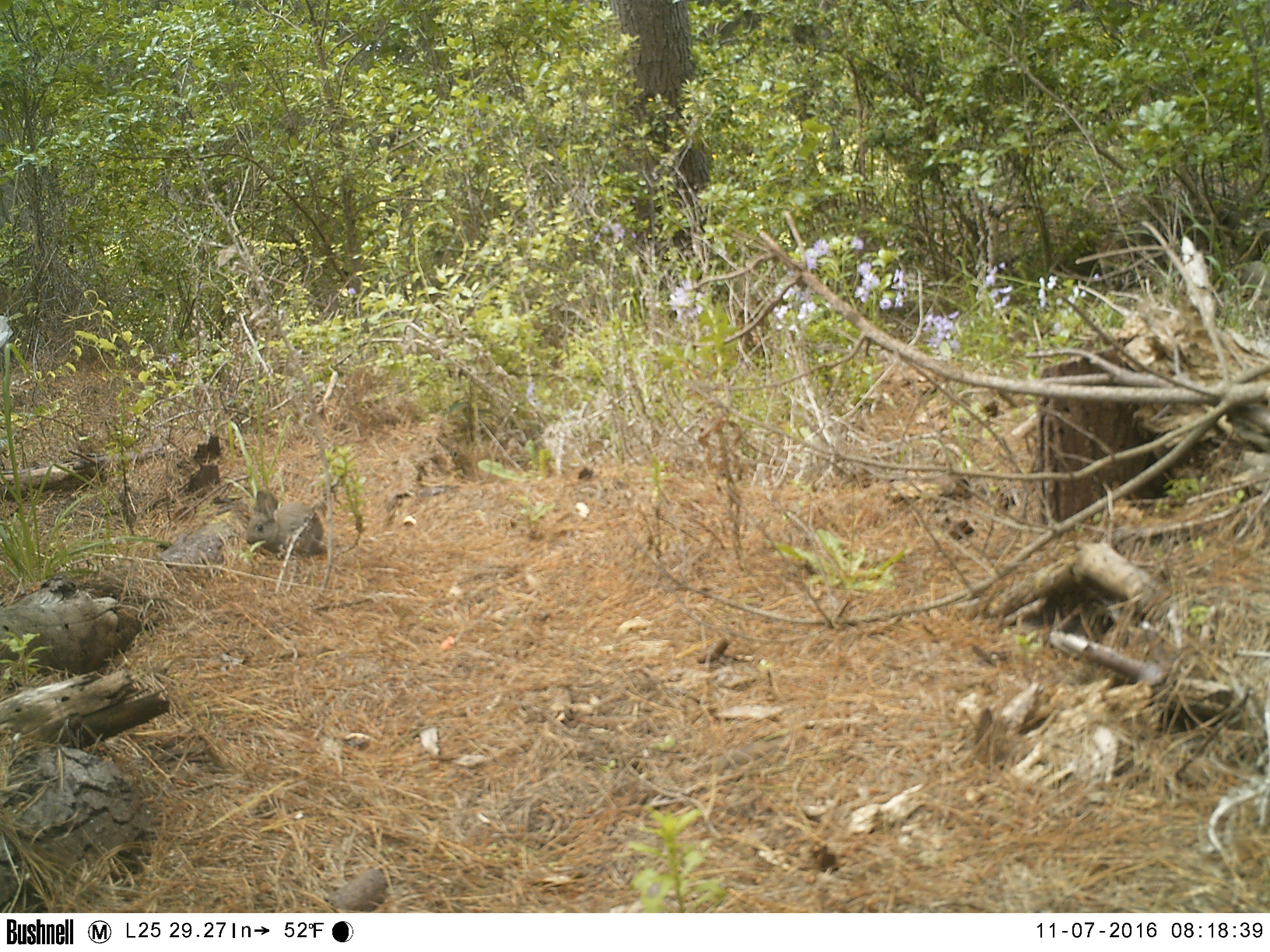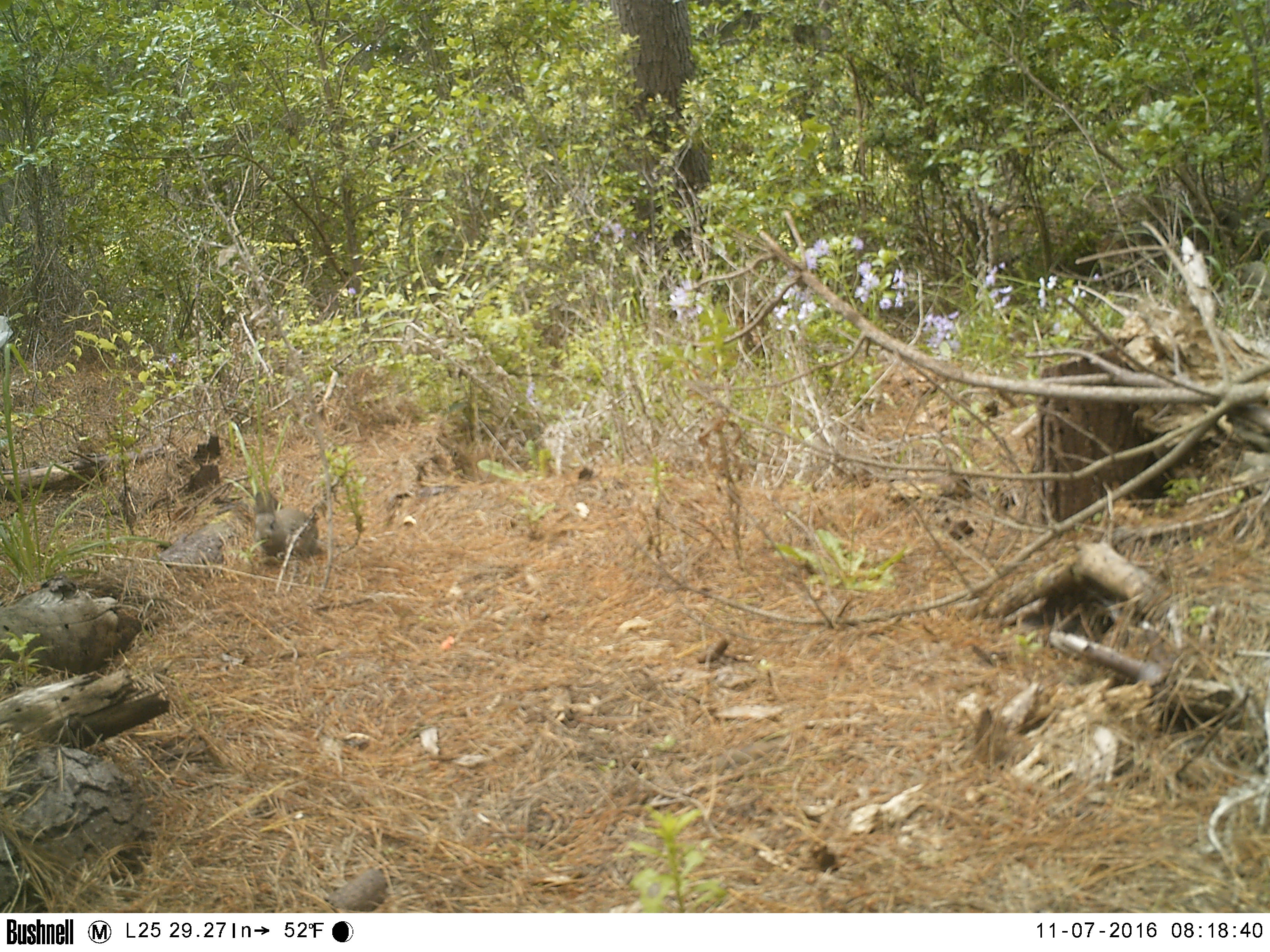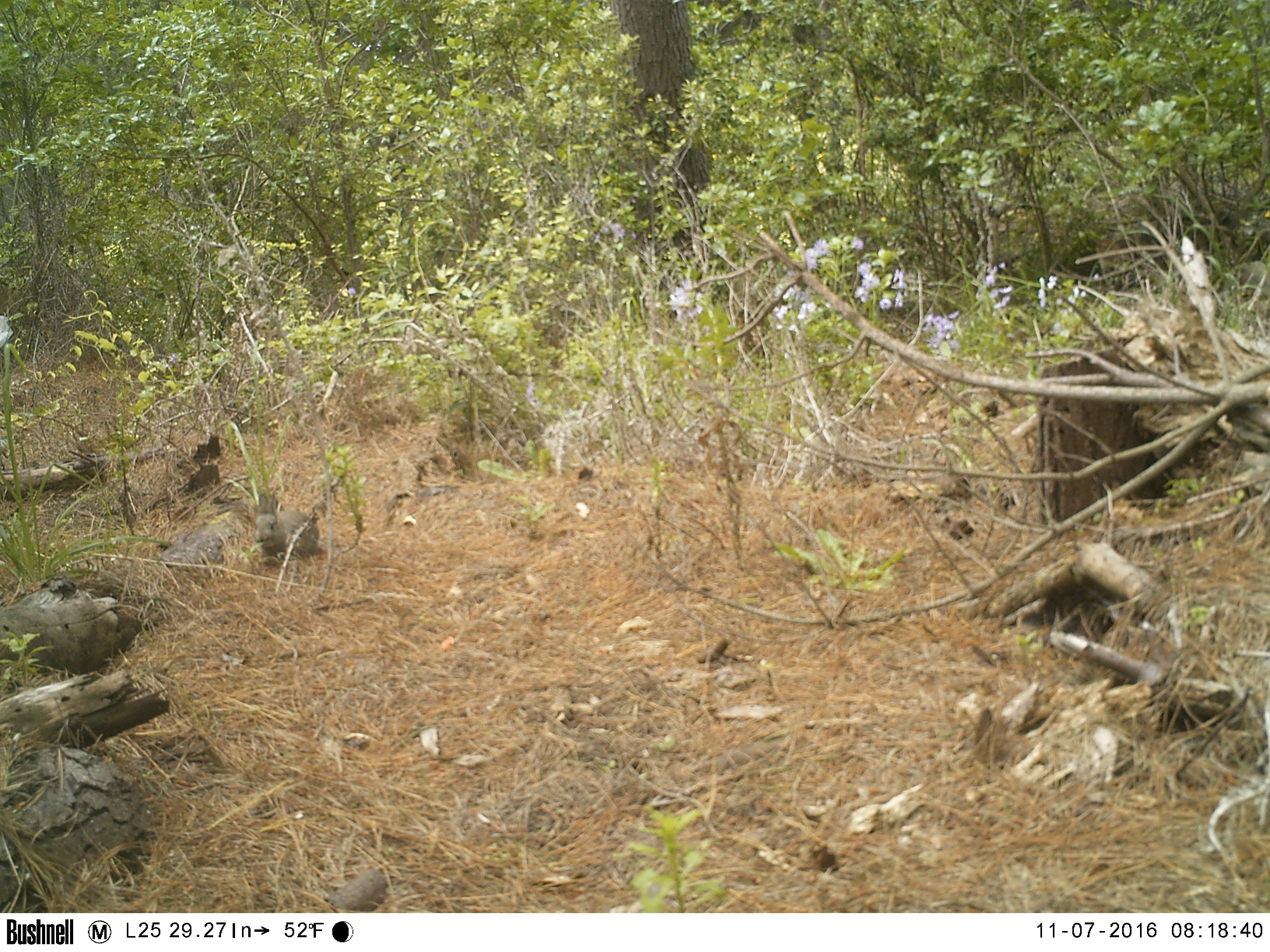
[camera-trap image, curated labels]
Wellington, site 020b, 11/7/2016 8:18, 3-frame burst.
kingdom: Animalia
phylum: Chordata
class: Mammalia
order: Lagomorpha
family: Leporidae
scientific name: Leporidae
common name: rabbit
Rabbit (Leporidae).